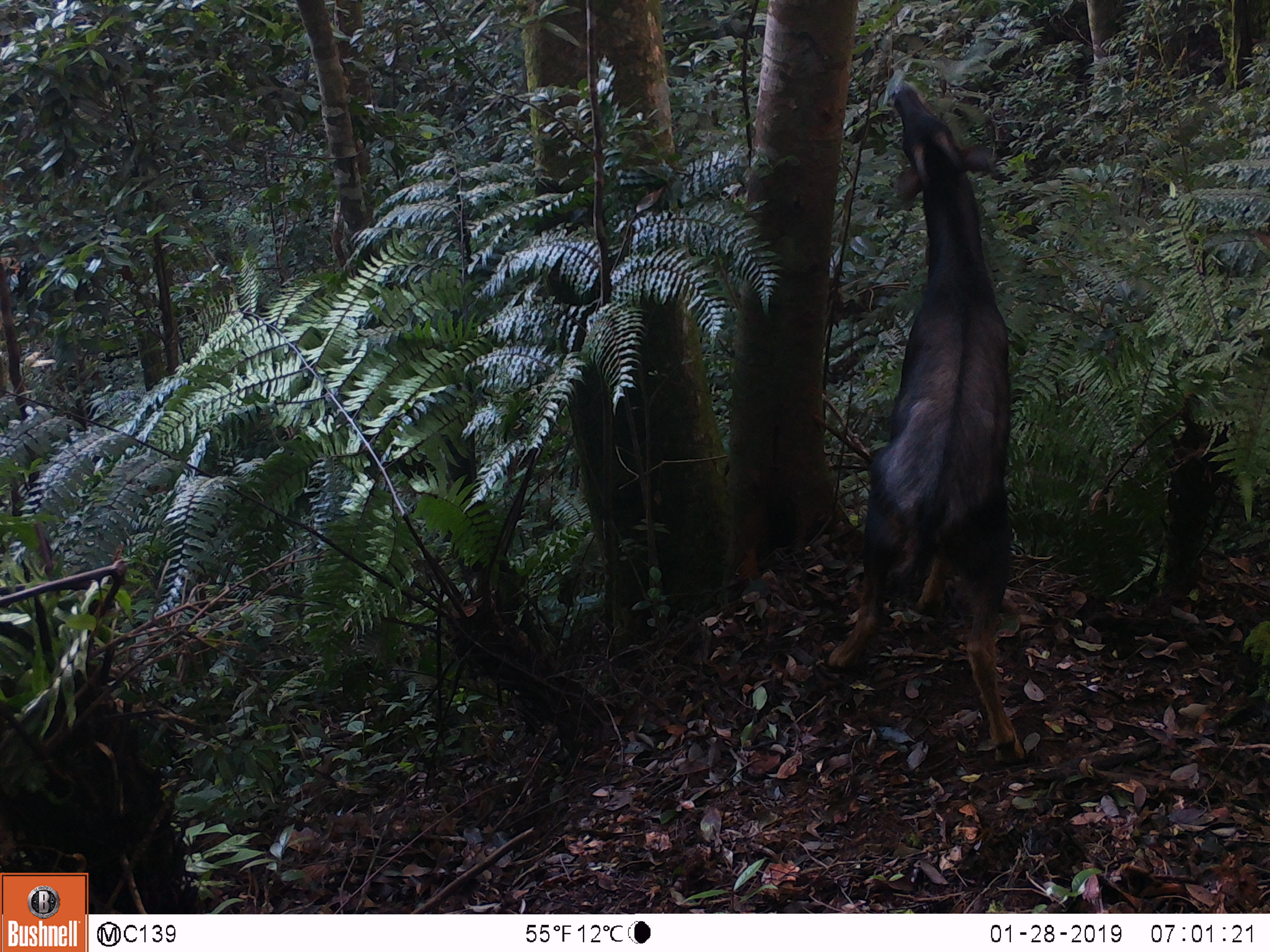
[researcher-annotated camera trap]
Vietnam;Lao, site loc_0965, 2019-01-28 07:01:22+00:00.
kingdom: Animalia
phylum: Chordata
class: Mammalia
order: Artiodactyla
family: Bovidae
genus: Capricornis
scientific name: Capricornis sumatraensis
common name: chinese serow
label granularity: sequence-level